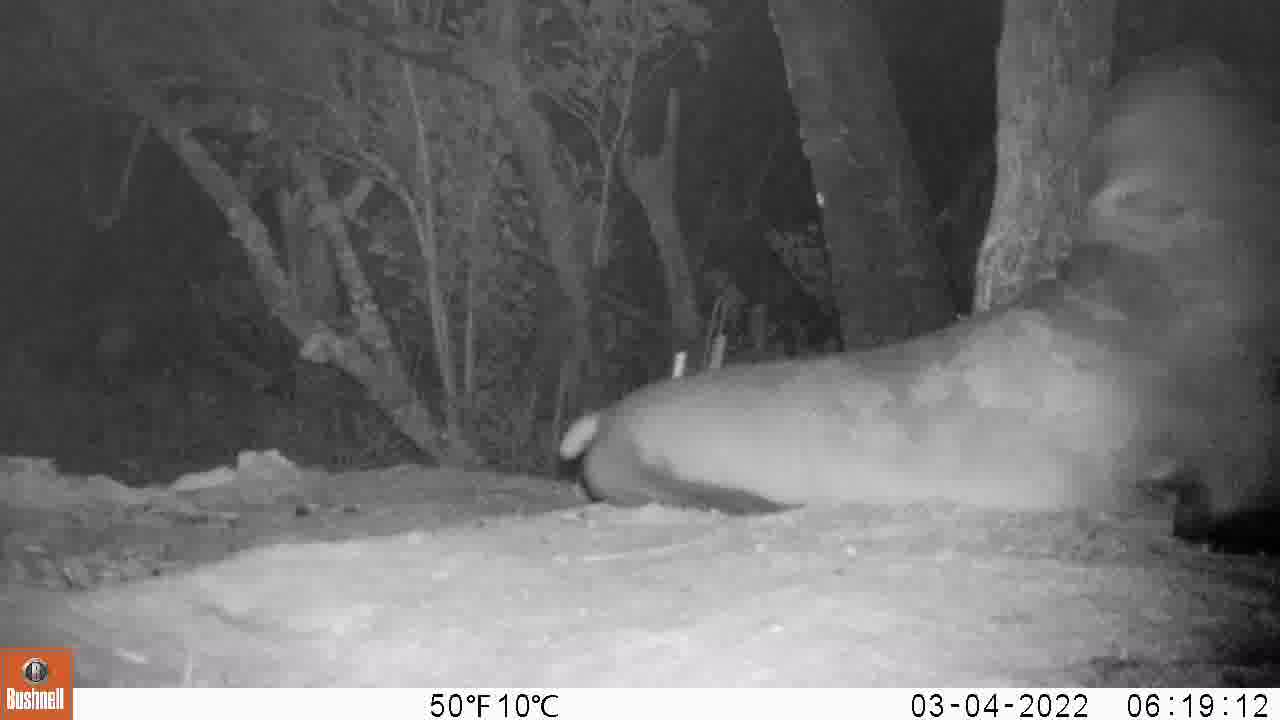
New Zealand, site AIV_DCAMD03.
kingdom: Animalia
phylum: Chordata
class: Mammalia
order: Carnivora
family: Otariidae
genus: Phocarctos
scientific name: Phocarctos hookeri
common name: new zealand sea lion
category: sealion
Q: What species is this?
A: Sealion (new zealand sea lion) (Phocarctos hookeri).